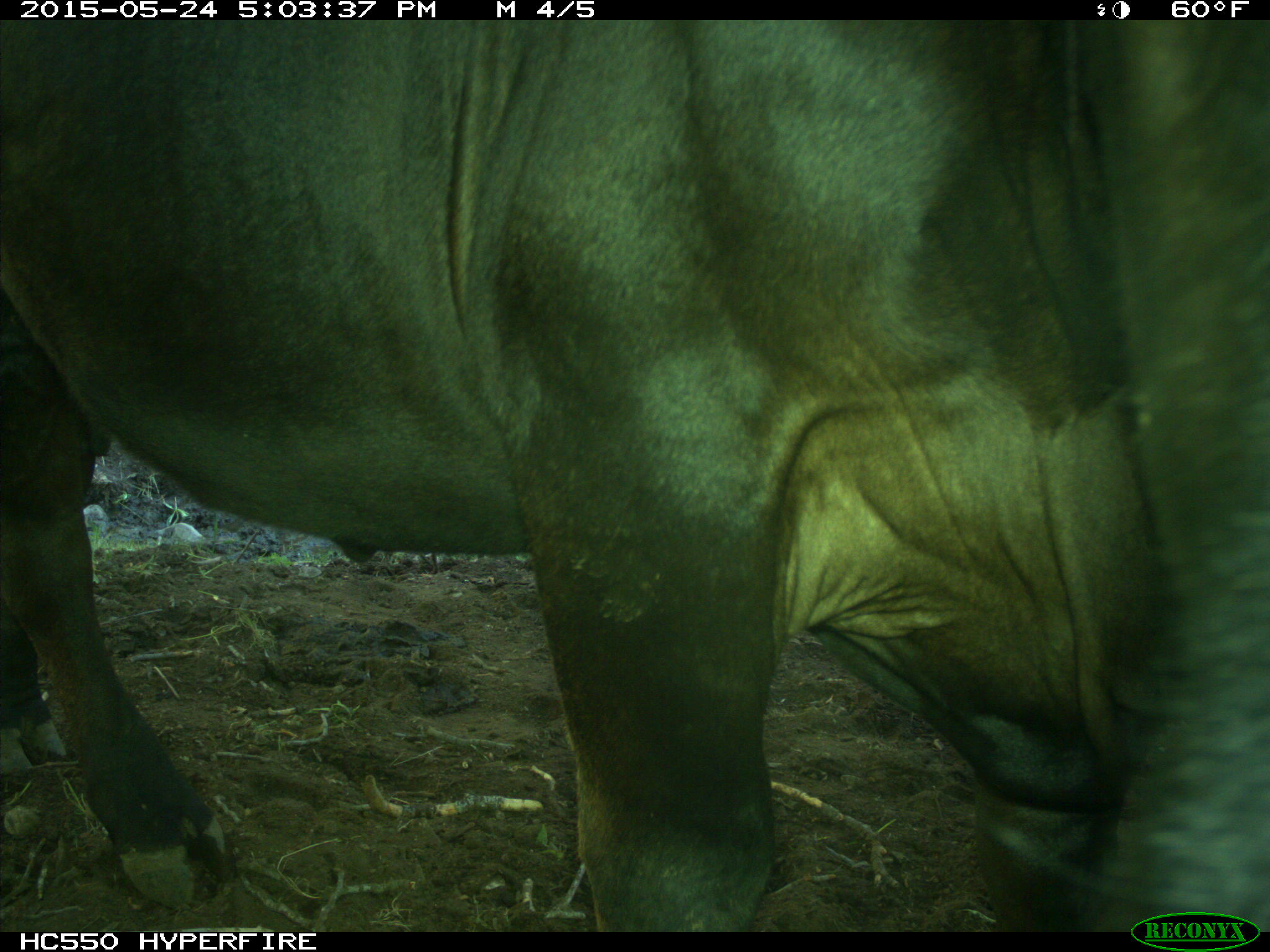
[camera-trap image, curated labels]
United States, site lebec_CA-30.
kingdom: Animalia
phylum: Chordata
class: Mammalia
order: Artiodactyla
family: Bovidae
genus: Bos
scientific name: Bos taurus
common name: domestic cow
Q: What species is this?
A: Bos taurus (domestic cow).